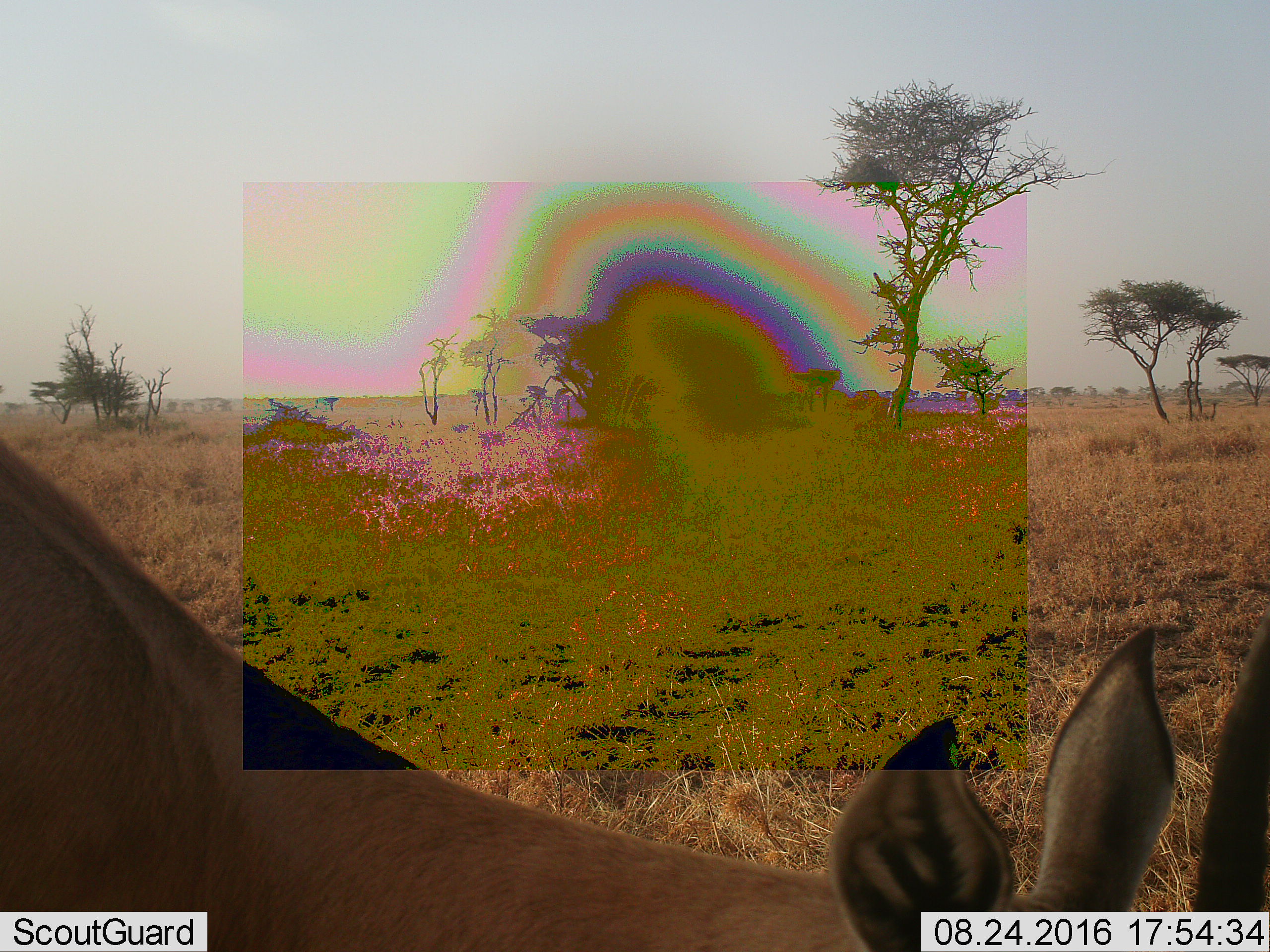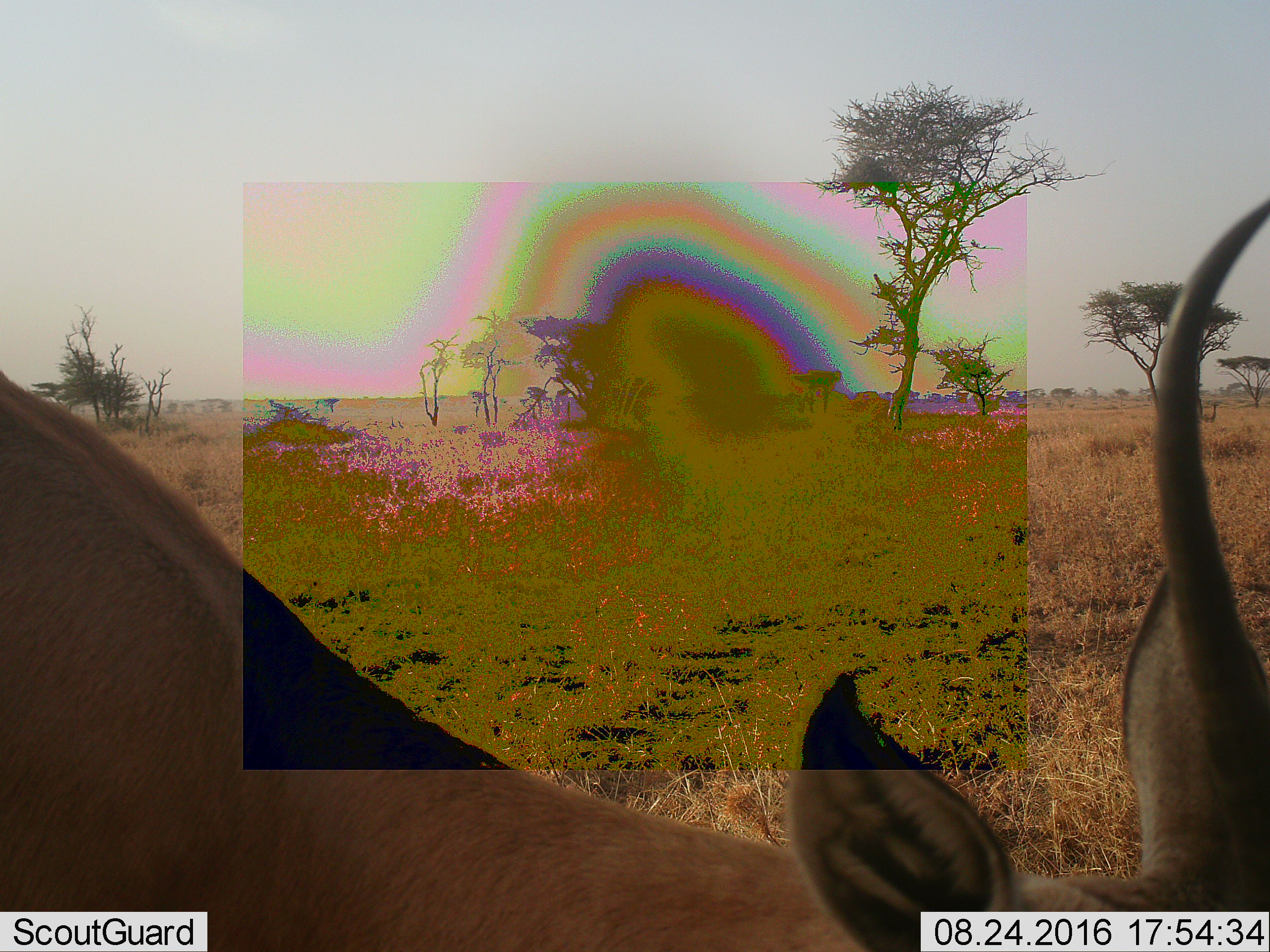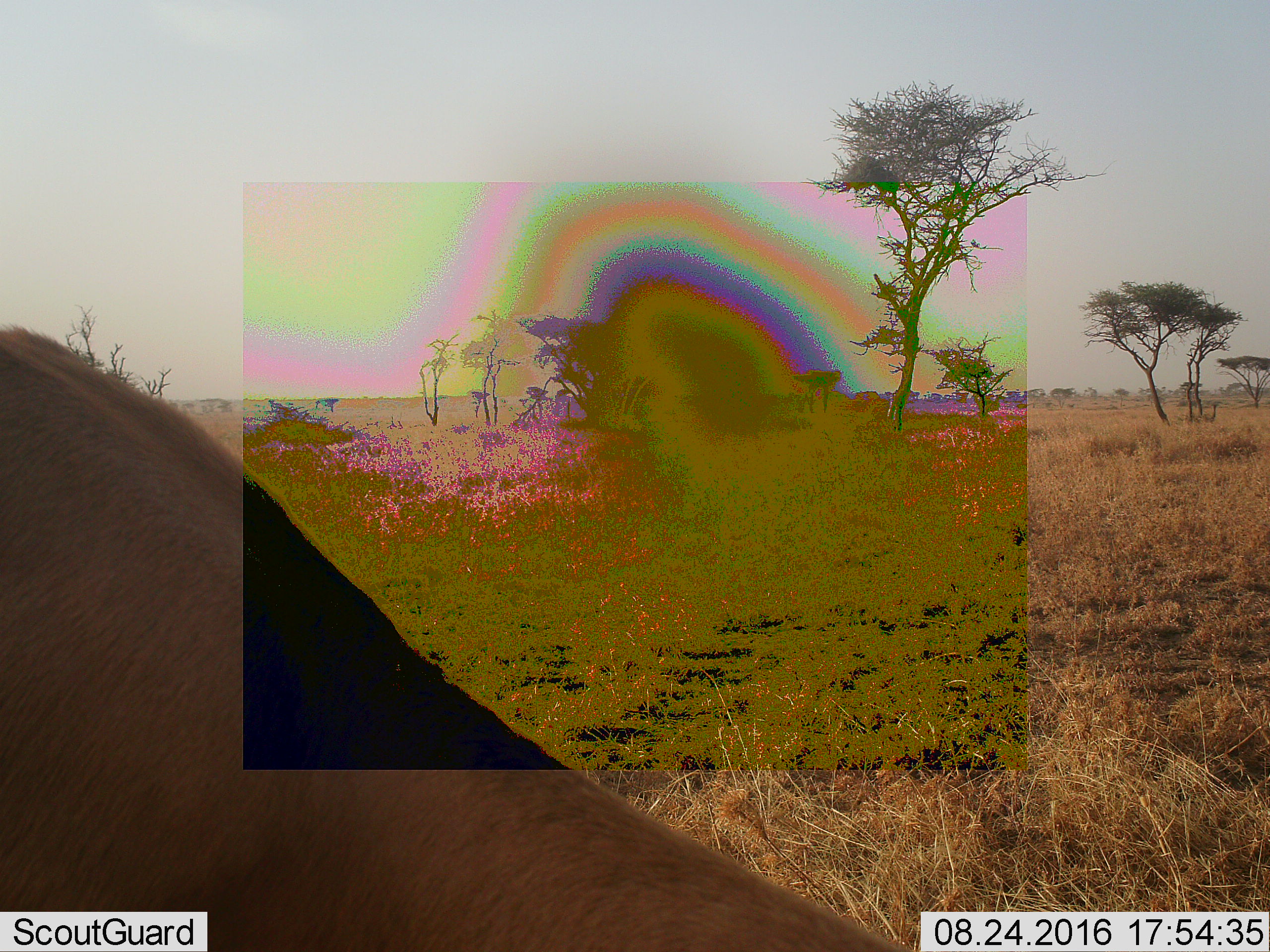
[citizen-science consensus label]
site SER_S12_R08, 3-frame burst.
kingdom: Animalia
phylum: Chordata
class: Mammalia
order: Artiodactyla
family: Bovidae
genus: Eudorcas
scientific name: Eudorcas thomsonii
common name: thomson's gazelle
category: gazellethomsons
Gazellethomsons (thomson's gazelle) (Eudorcas thomsonii), count 1. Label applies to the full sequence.